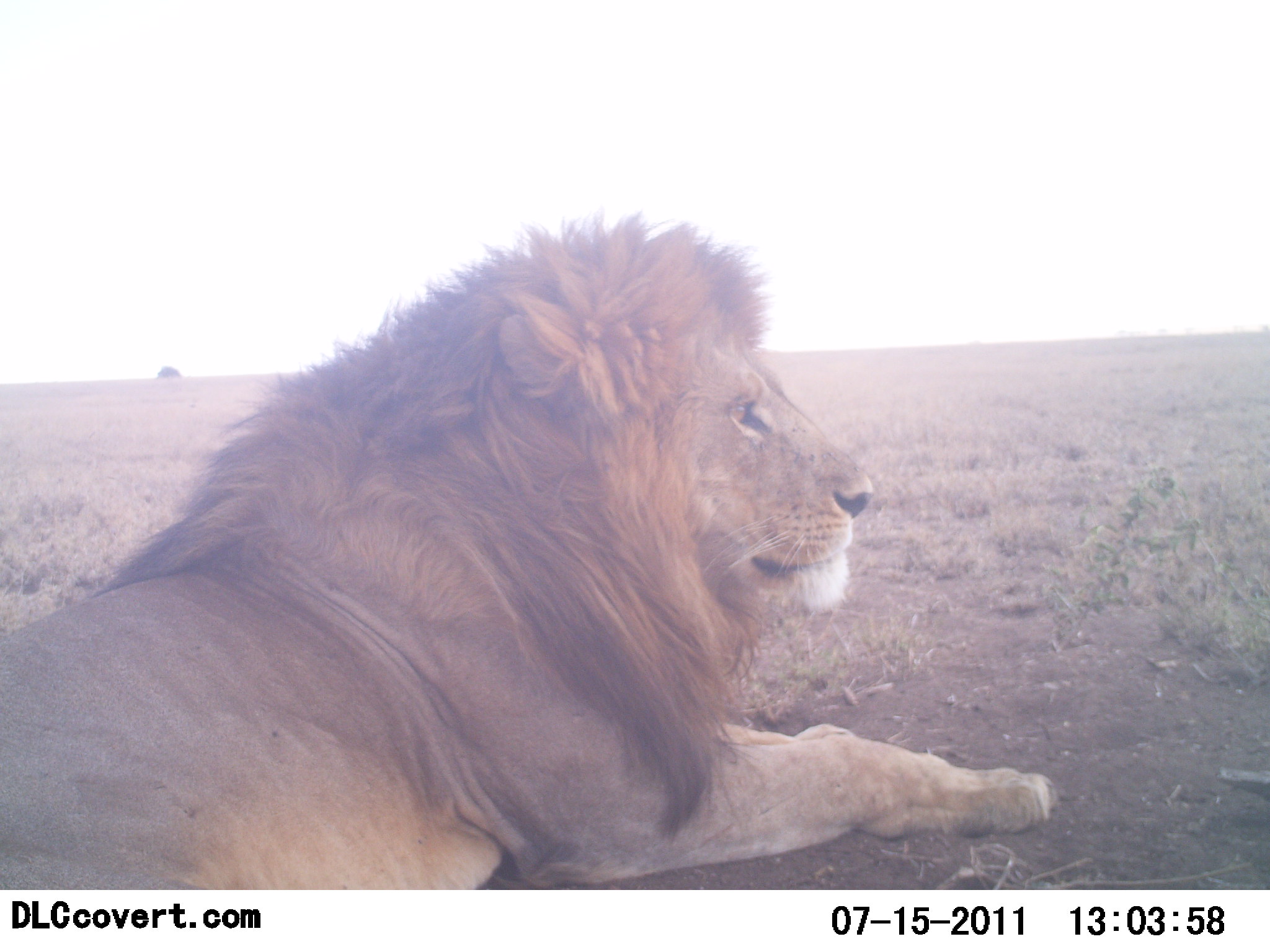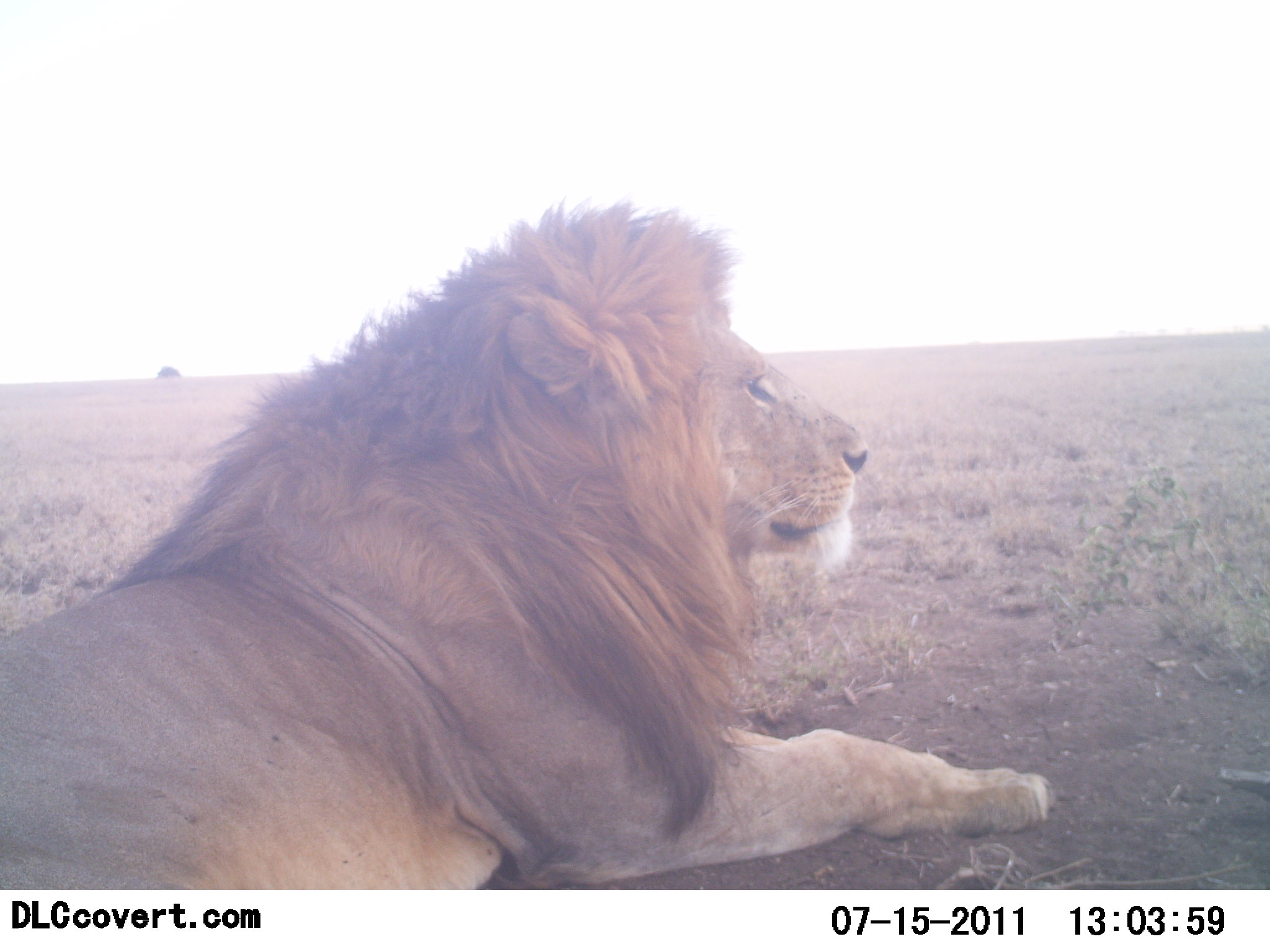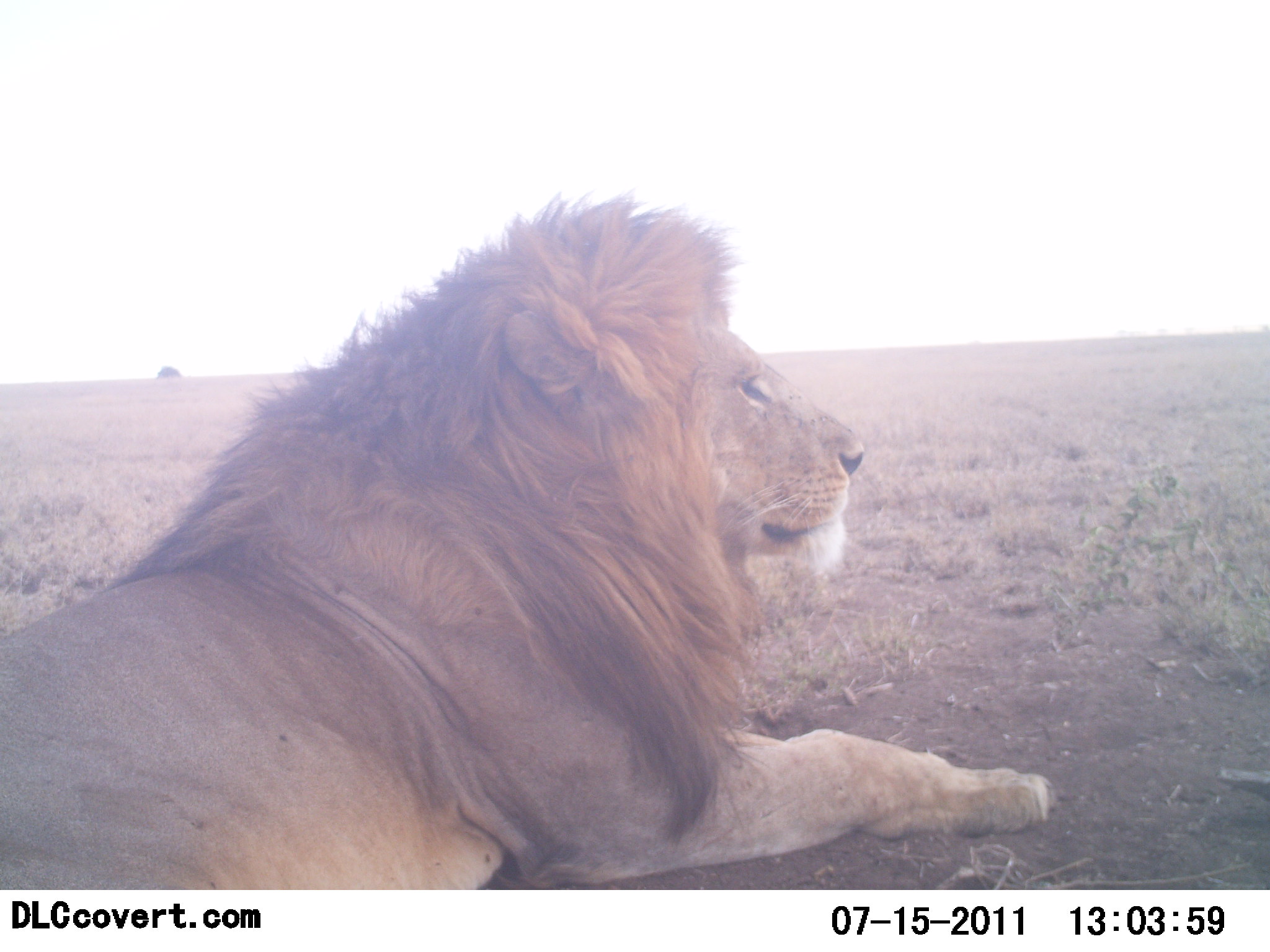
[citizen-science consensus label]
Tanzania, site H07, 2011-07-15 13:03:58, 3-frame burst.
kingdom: Animalia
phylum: Chordata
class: Mammalia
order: Carnivora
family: Felidae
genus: Panthera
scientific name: Panthera leo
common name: lion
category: lionmale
Lionmale (lion) (Panthera leo), count 1. Behavior (volunteer vote fractions): standing 0%, resting 100%, moving 0%, interacting 0%. Young present (vote fraction): 0%. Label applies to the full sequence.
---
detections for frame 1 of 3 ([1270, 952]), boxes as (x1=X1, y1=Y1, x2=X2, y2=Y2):
animal: (x1=3, y1=204, x2=1058, y2=891)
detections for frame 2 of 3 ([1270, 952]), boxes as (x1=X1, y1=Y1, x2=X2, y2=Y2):
animal: (x1=0, y1=198, x2=1051, y2=892)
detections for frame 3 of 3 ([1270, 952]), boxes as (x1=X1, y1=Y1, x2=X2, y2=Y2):
animal: (x1=0, y1=189, x2=1052, y2=889)